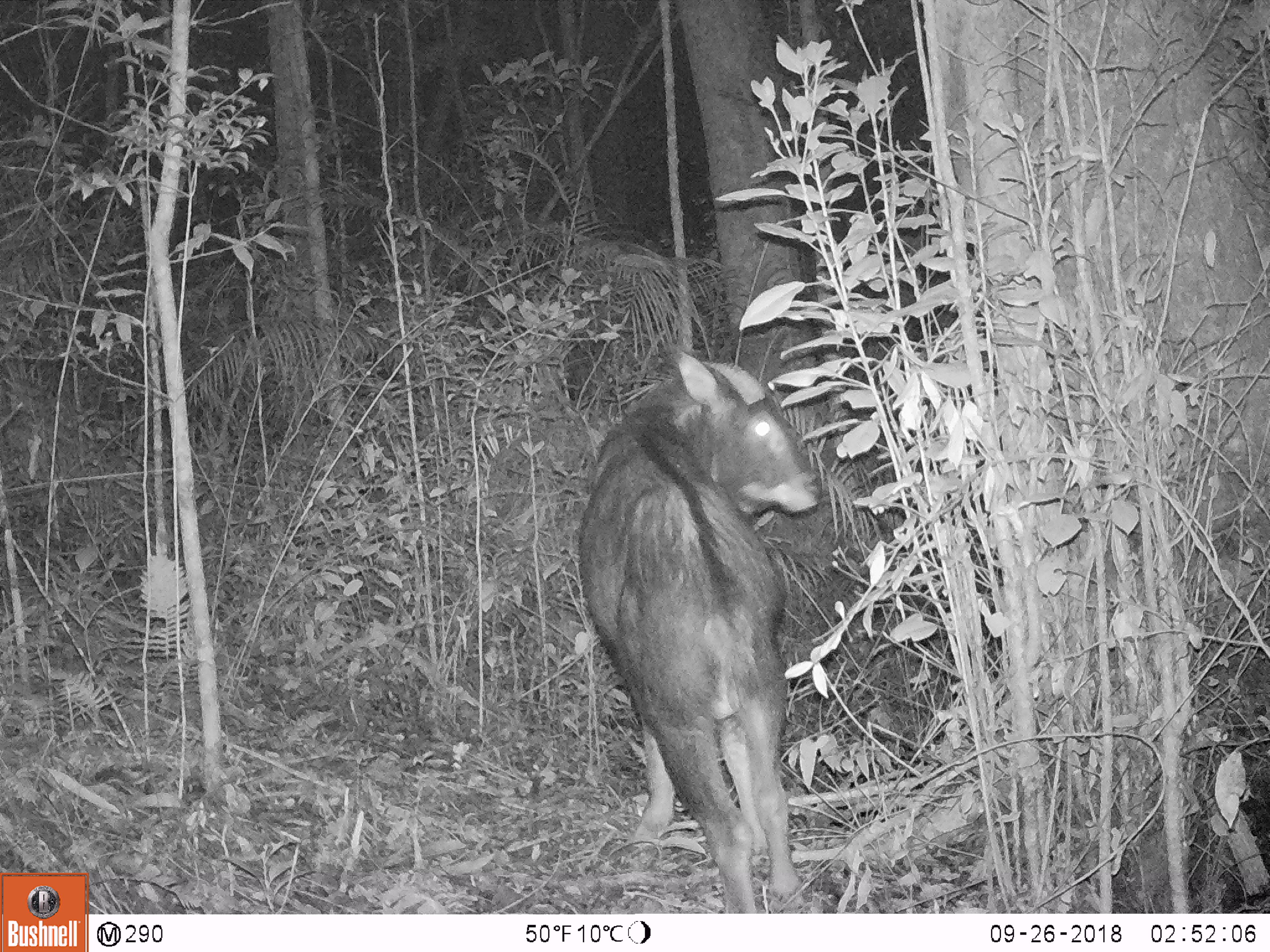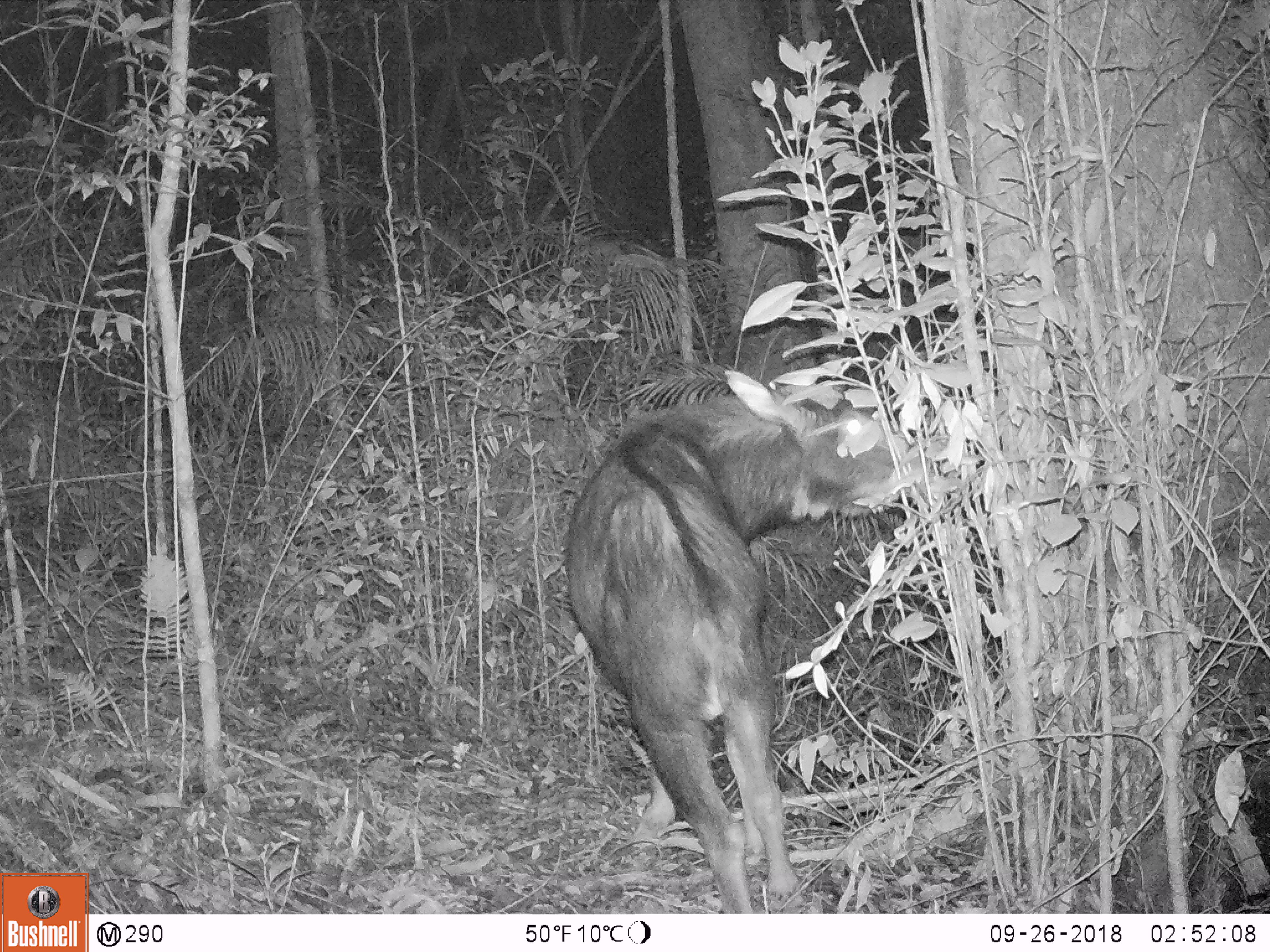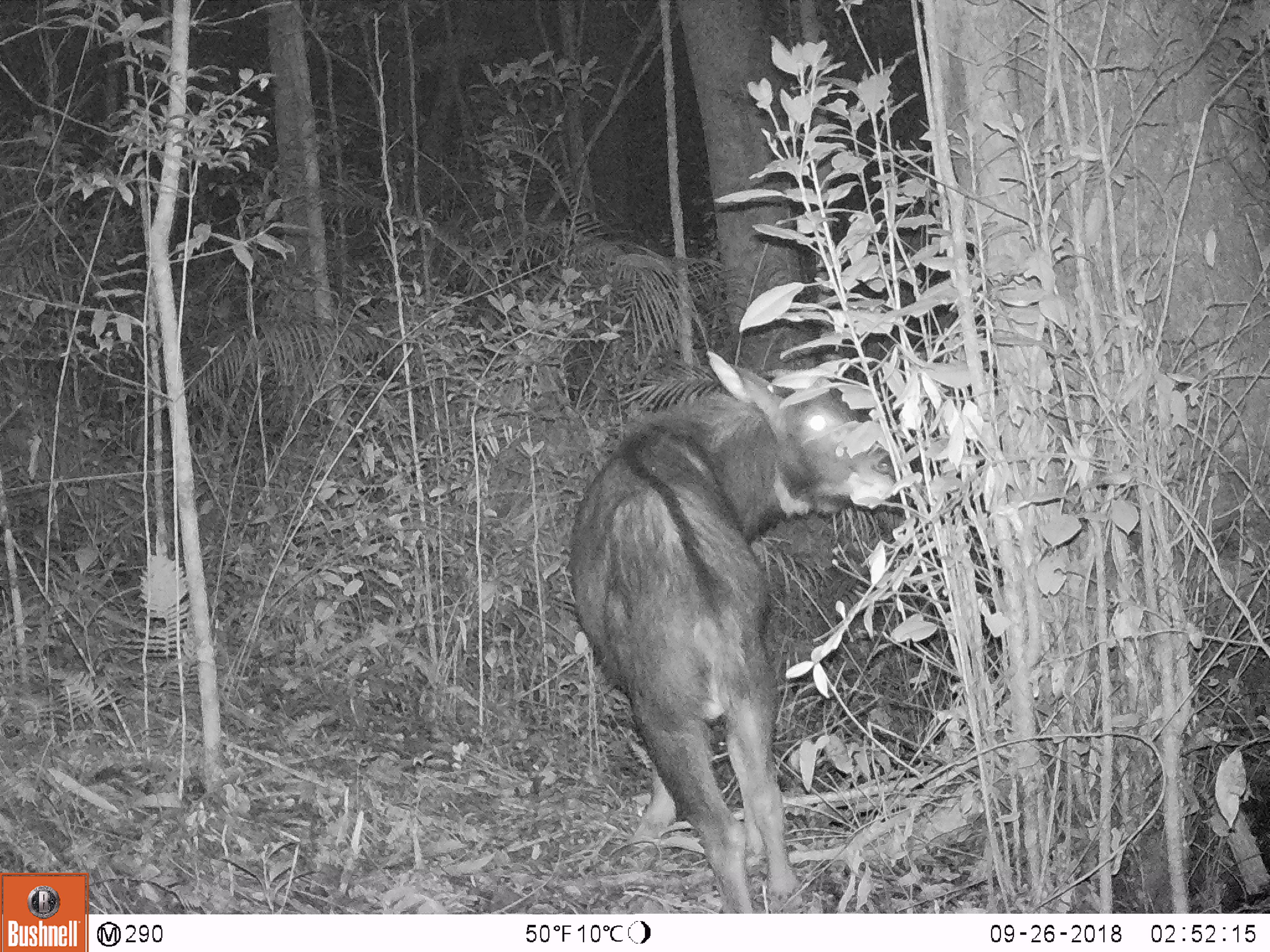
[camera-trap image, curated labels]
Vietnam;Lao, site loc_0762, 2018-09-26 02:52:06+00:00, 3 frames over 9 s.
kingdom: Animalia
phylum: Chordata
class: Mammalia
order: Artiodactyla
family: Bovidae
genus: Capricornis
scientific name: Capricornis sumatraensis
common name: chinese serow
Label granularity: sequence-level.